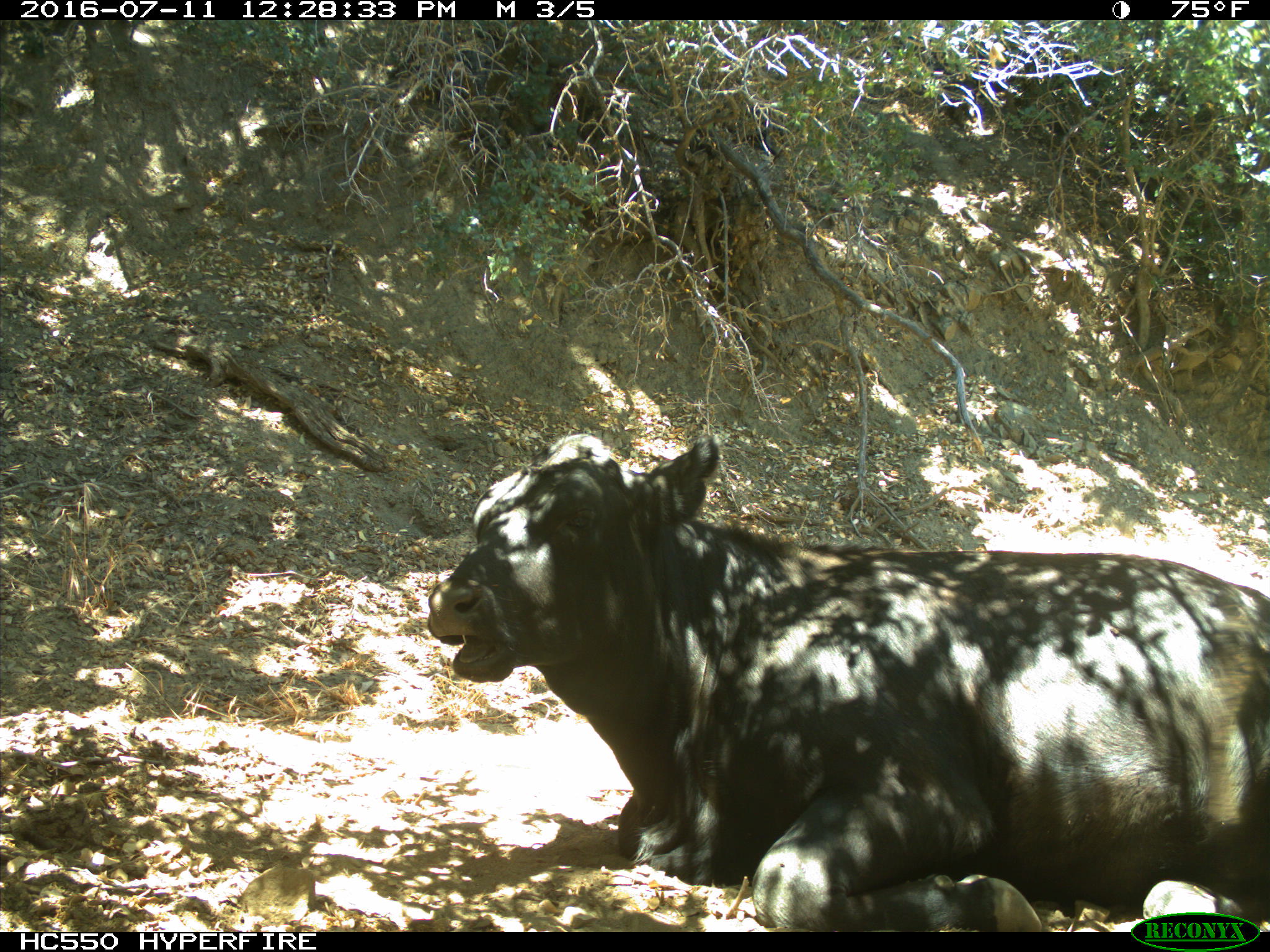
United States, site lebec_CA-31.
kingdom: Animalia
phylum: Chordata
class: Mammalia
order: Artiodactyla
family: Bovidae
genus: Bos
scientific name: Bos taurus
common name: domestic cow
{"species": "Bos taurus (domestic cow)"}